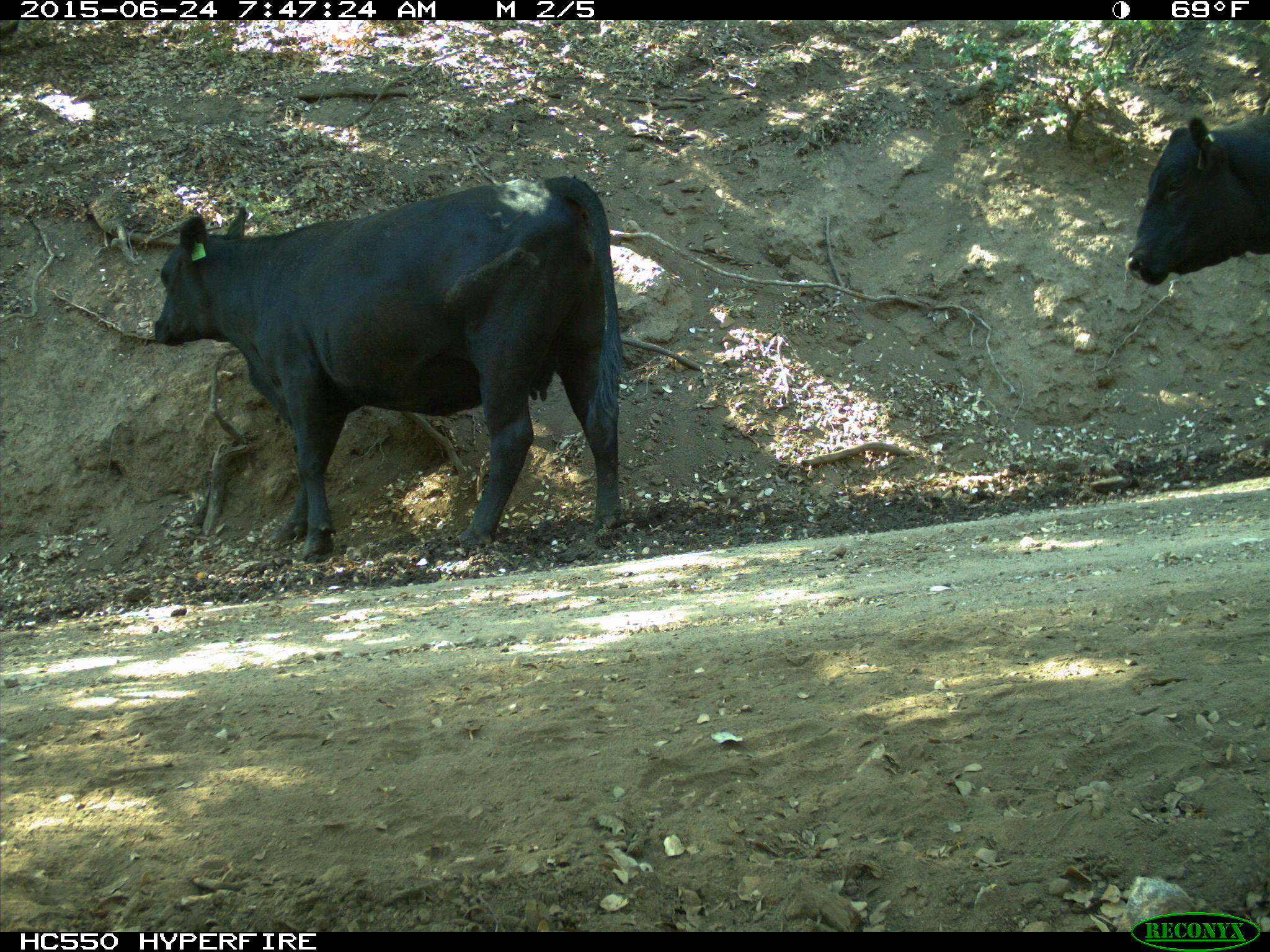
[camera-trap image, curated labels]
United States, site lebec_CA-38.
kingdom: Animalia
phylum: Chordata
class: Mammalia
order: Artiodactyla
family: Bovidae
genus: Bos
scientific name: Bos taurus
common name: domestic cow